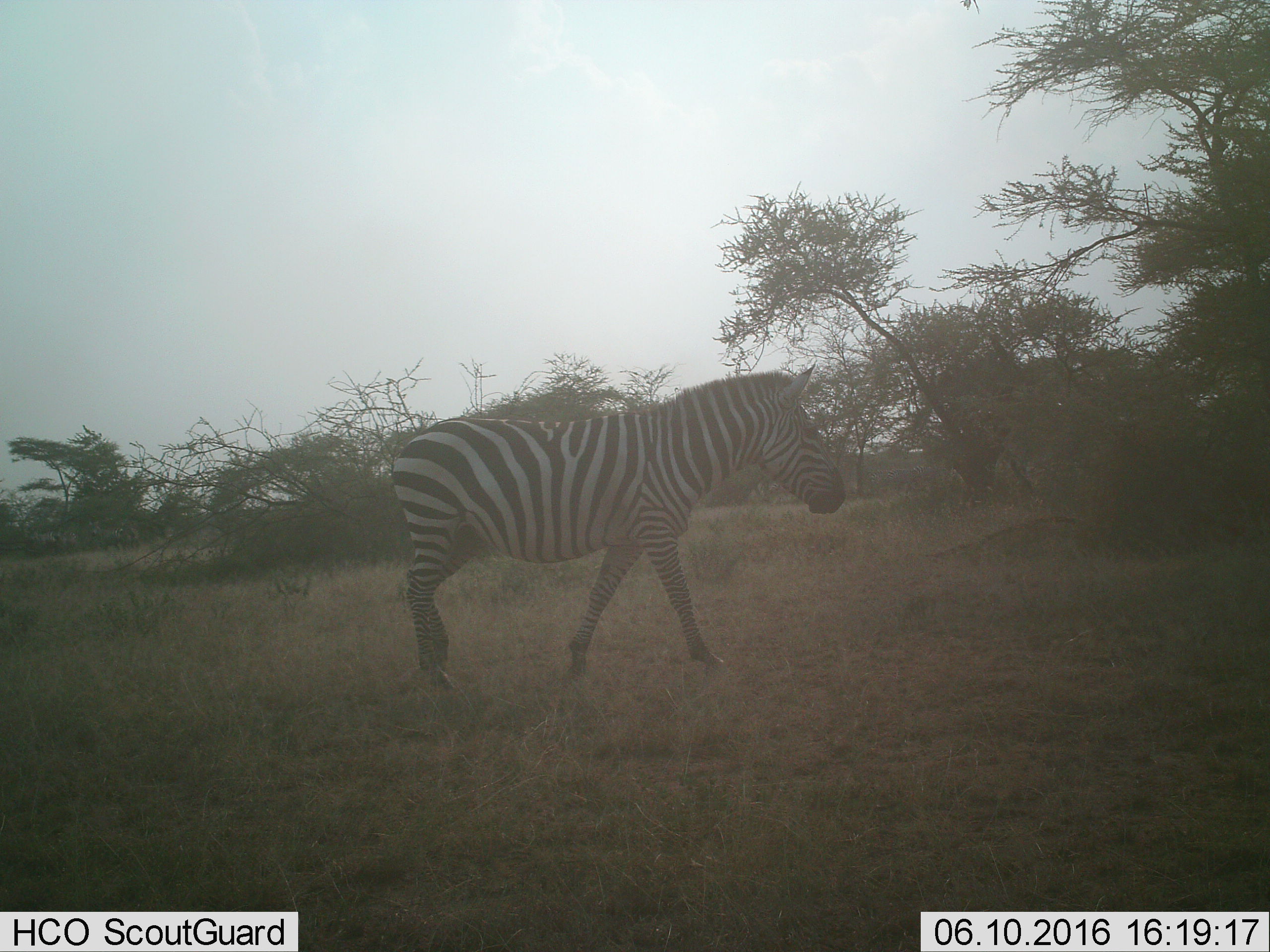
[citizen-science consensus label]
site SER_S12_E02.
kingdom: Animalia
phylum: Chordata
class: Mammalia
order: Perissodactyla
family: Equidae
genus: Equus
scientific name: Equus quagga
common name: plains zebra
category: zebraplains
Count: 1.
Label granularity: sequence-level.